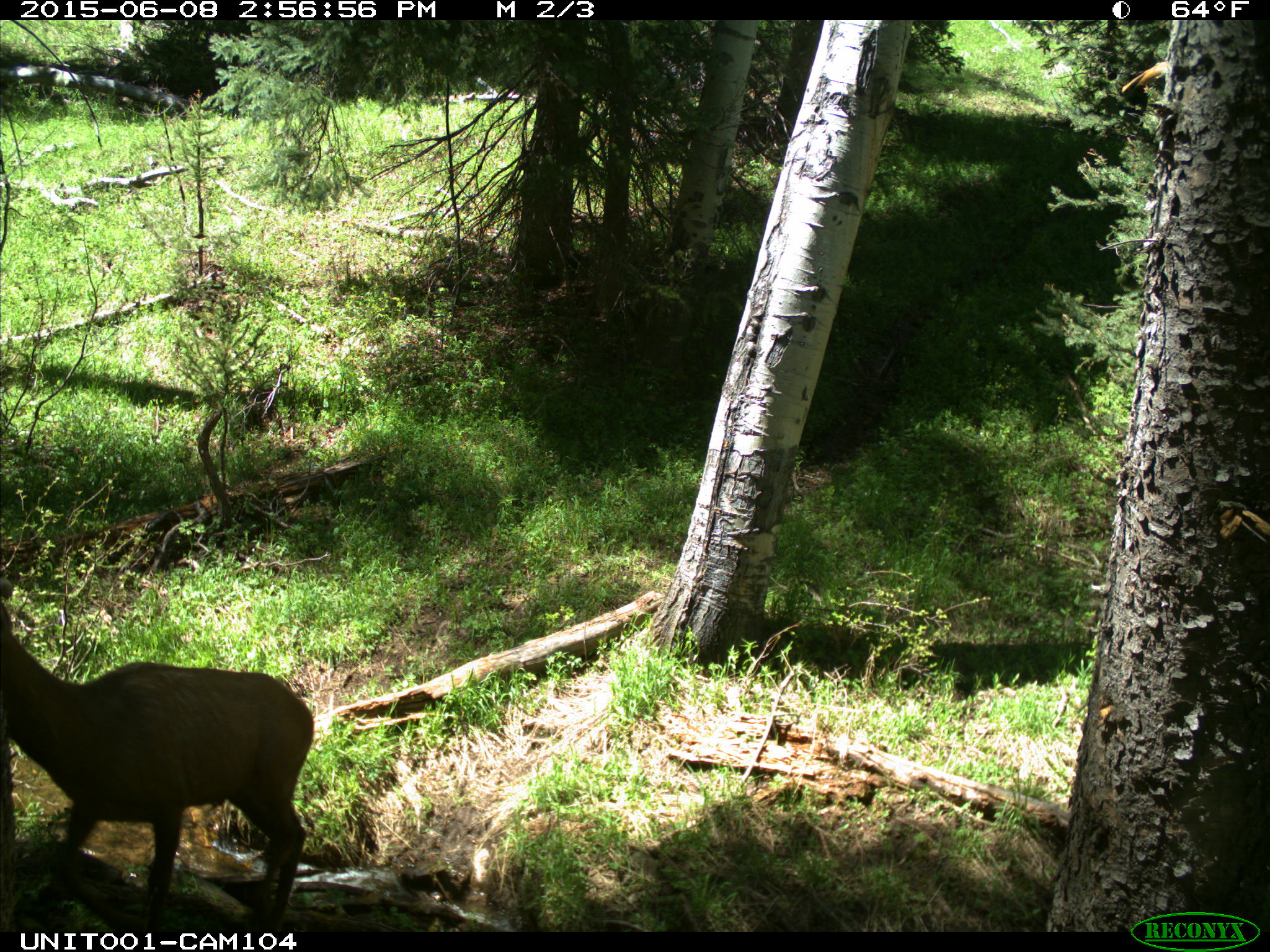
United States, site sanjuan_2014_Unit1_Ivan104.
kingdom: Animalia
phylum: Chordata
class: Mammalia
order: Artiodactyla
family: Cervidae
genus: Cervus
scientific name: Cervus elaphus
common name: red deer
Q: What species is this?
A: Cervus elaphus (red deer).